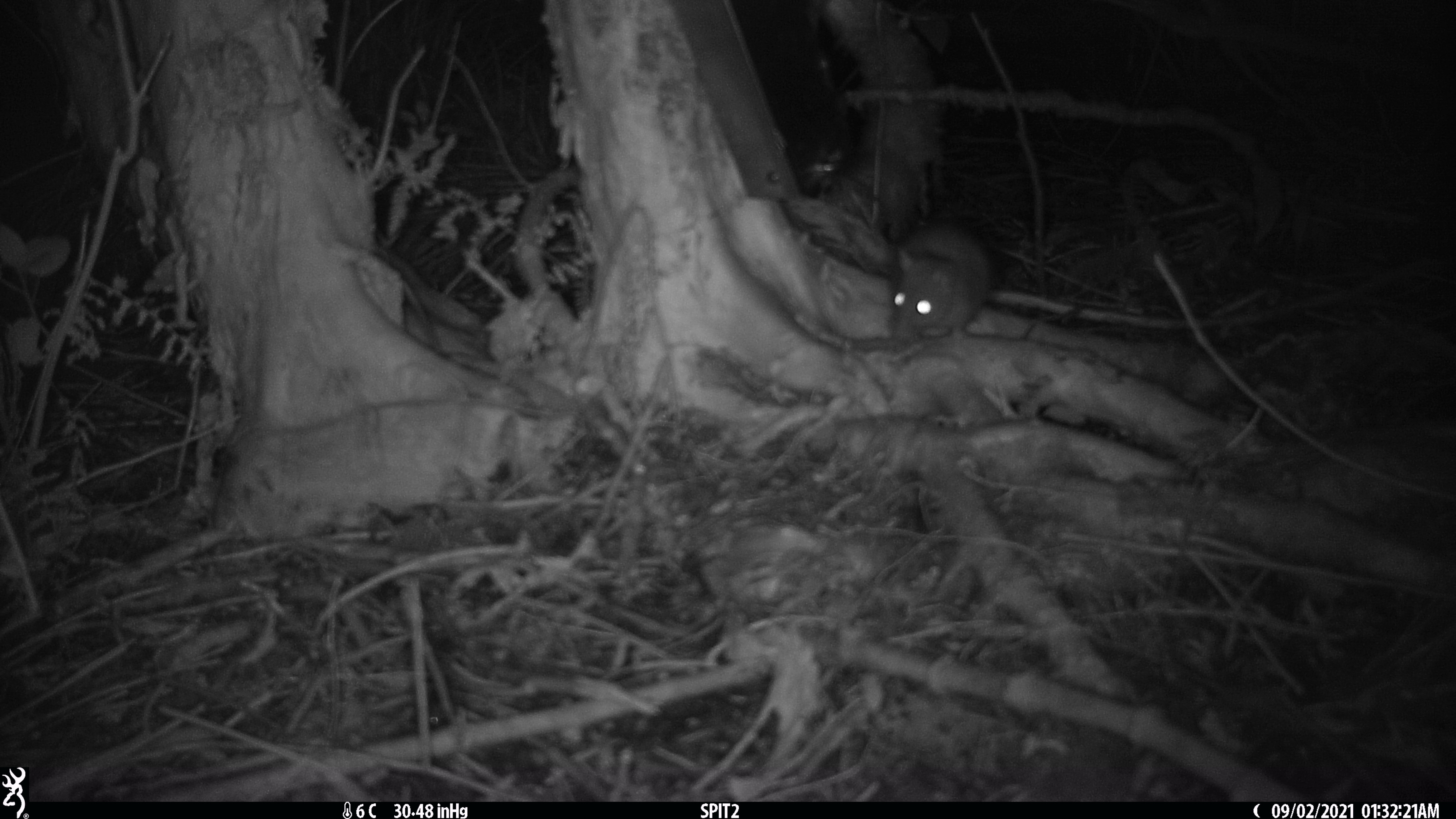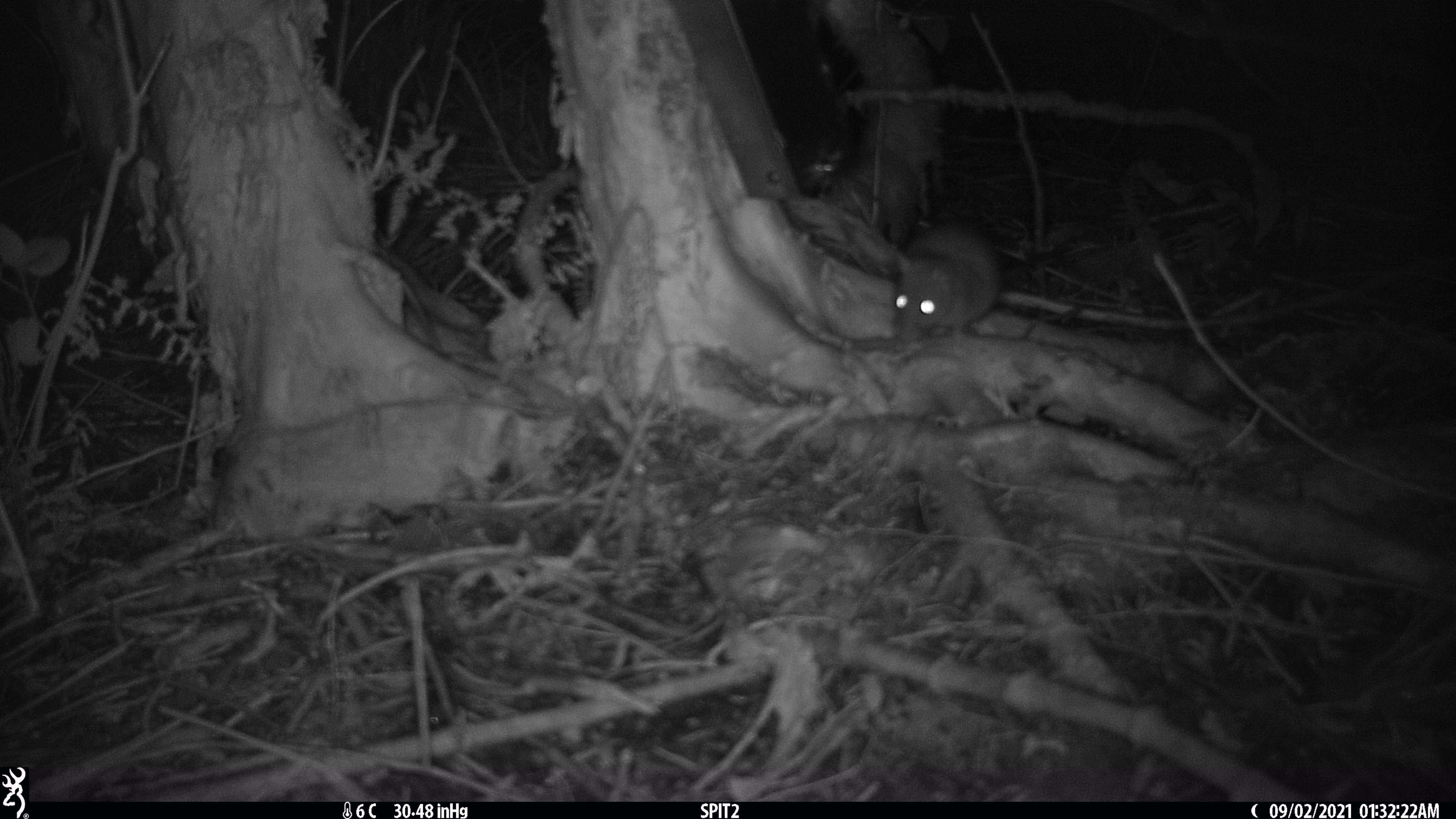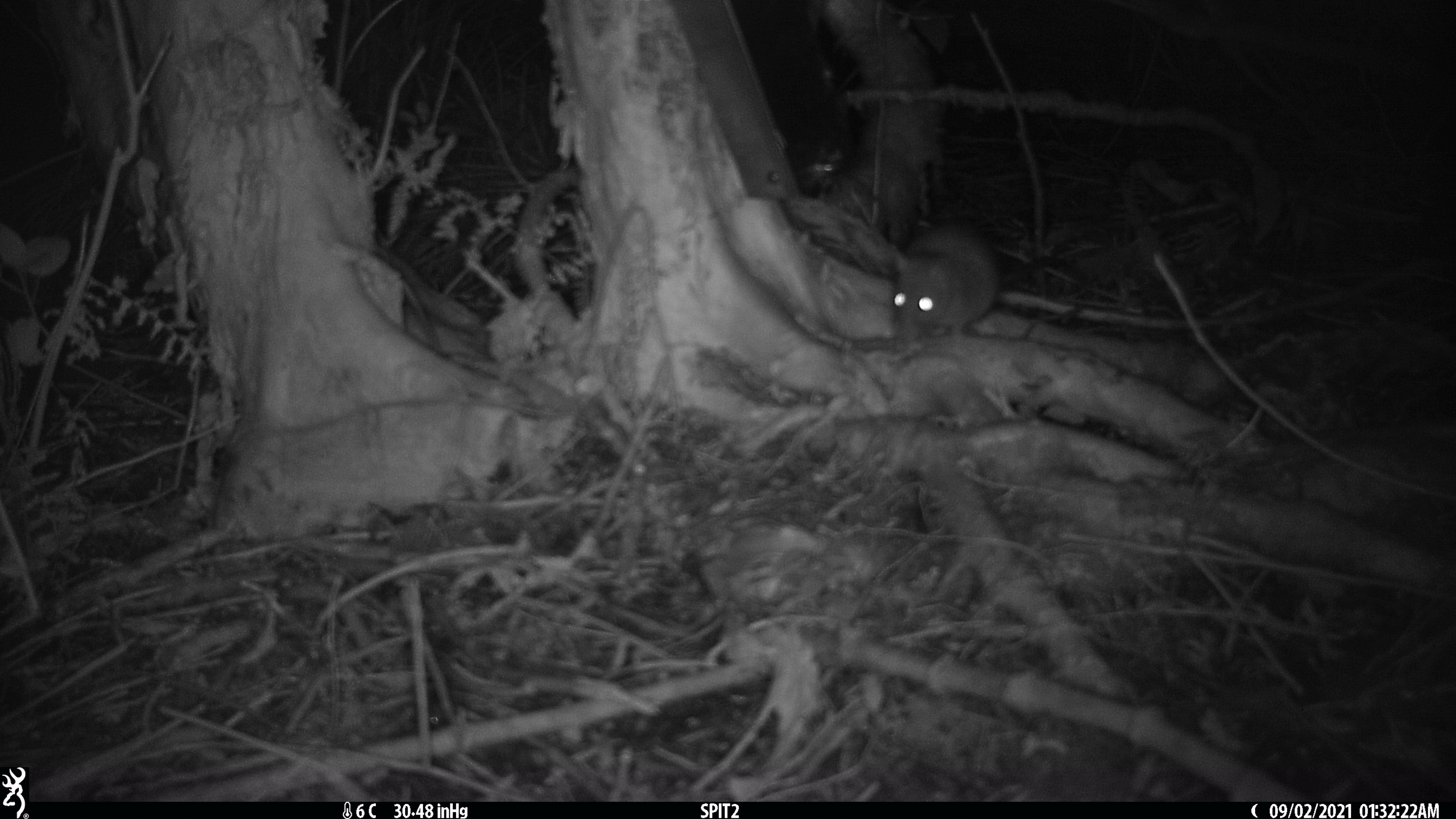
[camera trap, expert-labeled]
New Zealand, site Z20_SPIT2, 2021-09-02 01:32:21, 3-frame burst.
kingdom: Animalia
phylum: Chordata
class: Mammalia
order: Rodentia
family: Muridae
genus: Rattus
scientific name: Rattus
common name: rat